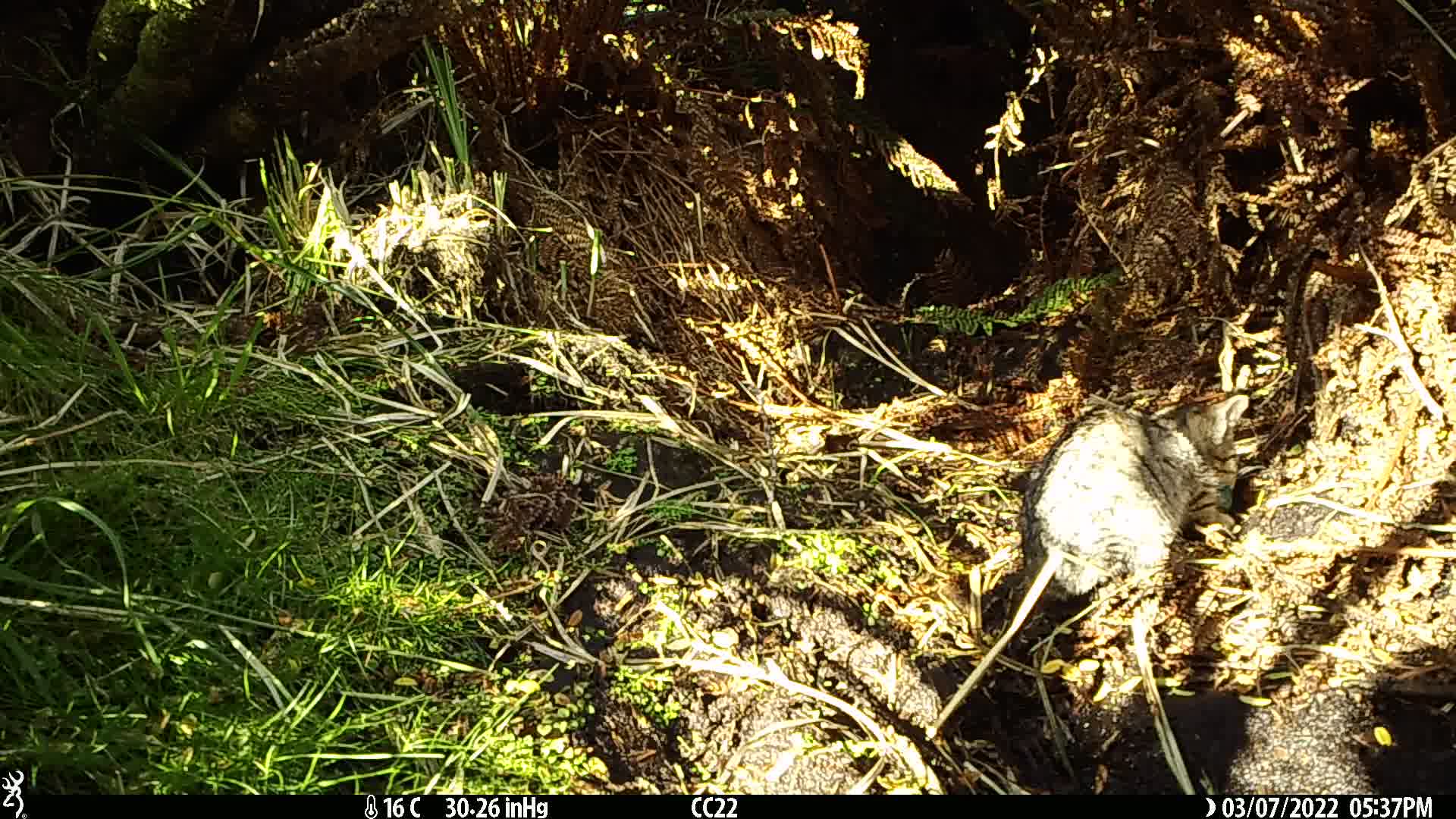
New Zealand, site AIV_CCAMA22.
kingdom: Animalia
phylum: Chordata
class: Mammalia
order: Carnivora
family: Felidae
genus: Felis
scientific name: Felis catus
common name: domestic cat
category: cat